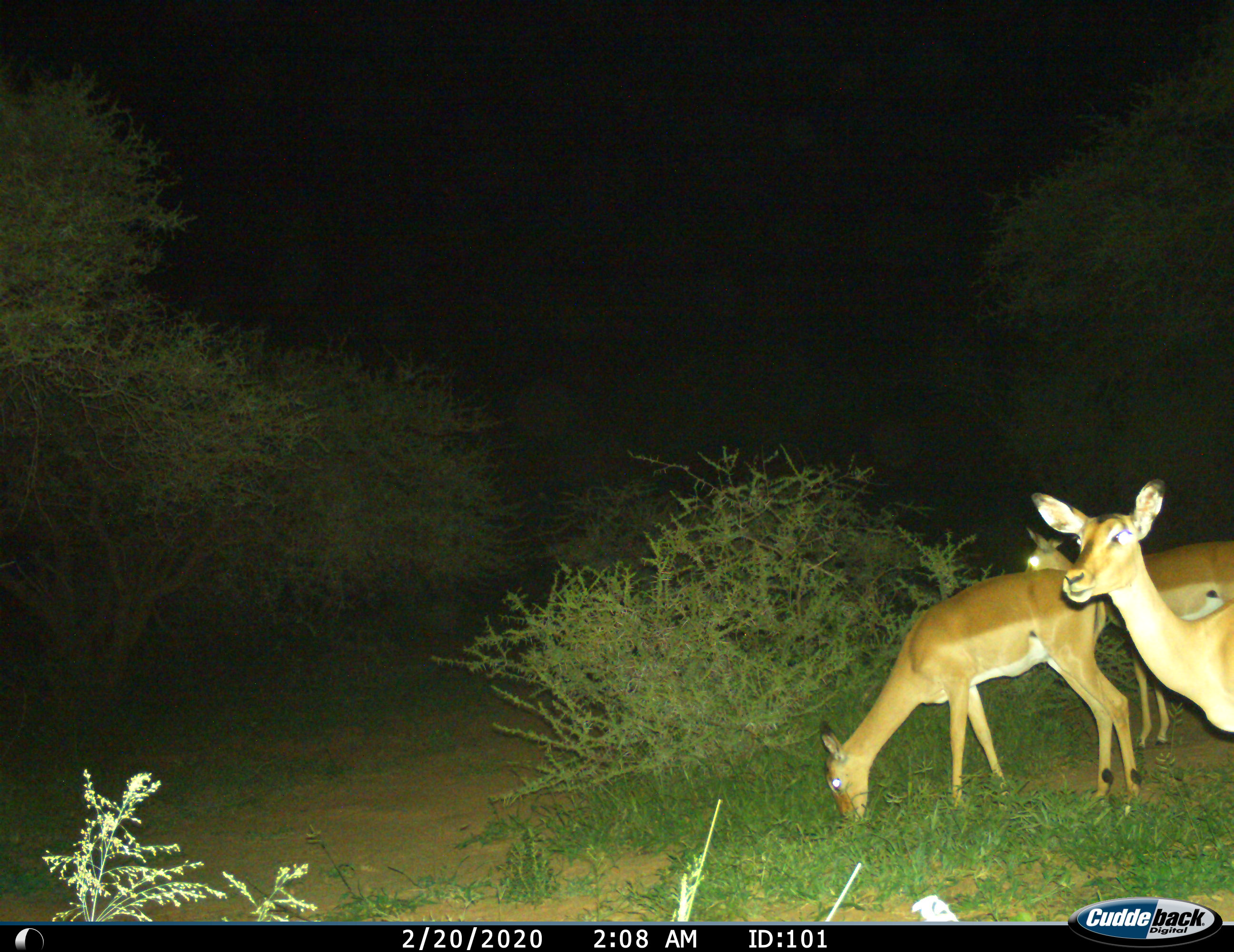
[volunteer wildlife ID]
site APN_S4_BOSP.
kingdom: Animalia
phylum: Chordata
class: Mammalia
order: Artiodactyla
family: Bovidae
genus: Aepyceros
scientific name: Aepyceros melampus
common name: impala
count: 3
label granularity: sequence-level